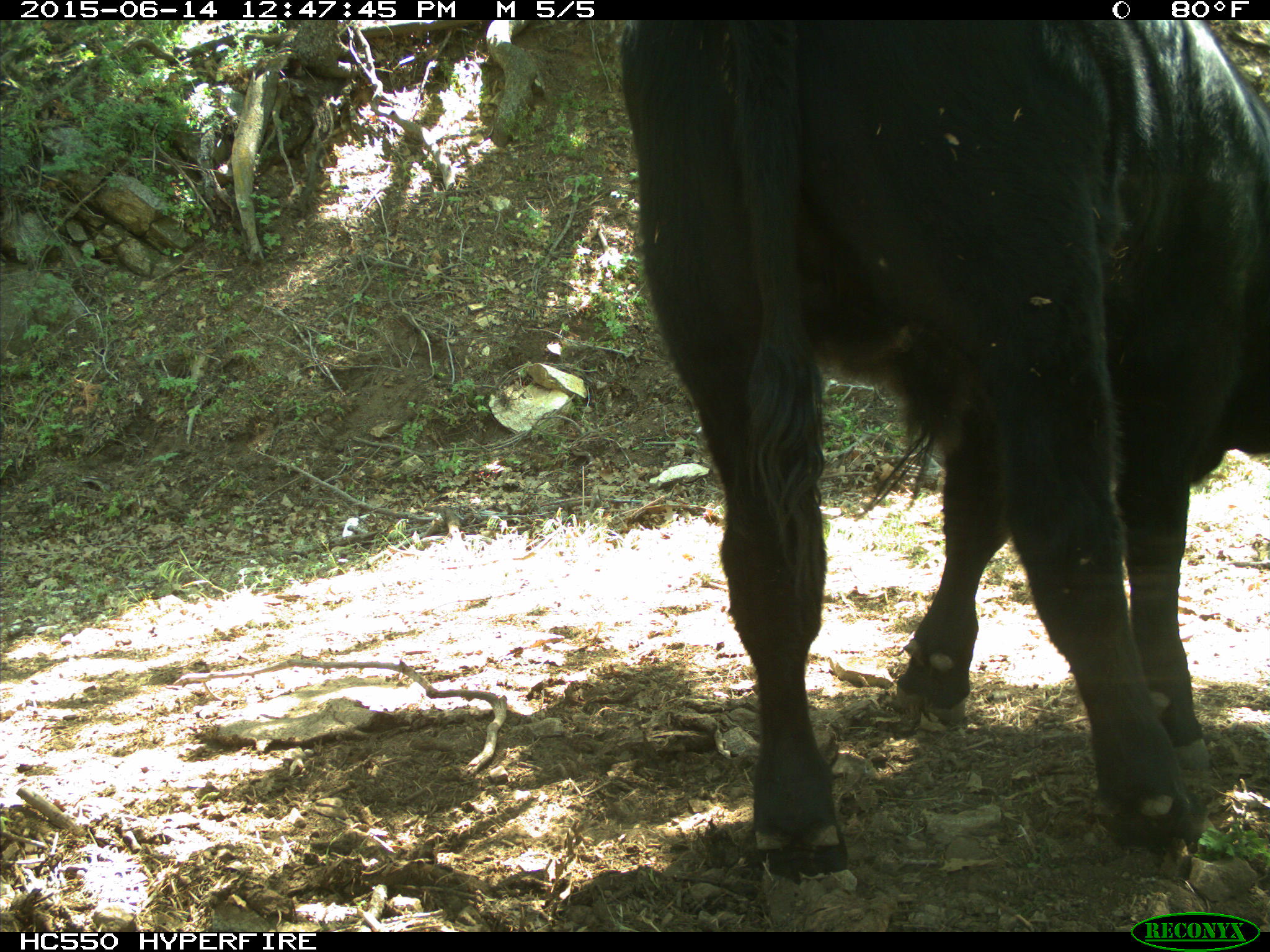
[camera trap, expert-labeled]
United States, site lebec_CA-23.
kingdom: Animalia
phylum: Chordata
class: Mammalia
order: Artiodactyla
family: Bovidae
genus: Bos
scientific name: Bos taurus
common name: domestic cow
Bos taurus (domestic cow).